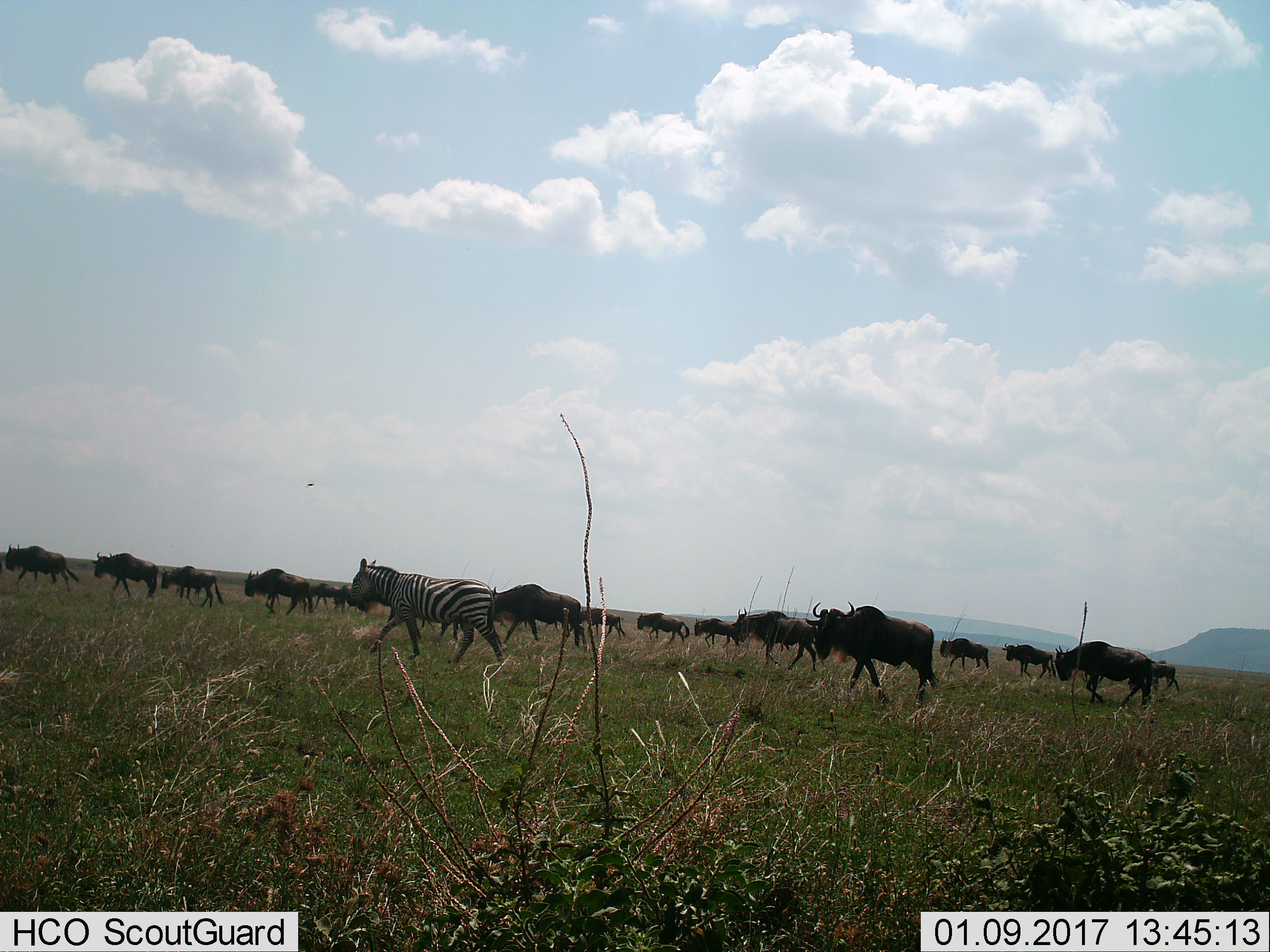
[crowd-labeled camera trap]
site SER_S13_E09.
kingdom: Animalia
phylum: Chordata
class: Mammalia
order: Artiodactyla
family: Bovidae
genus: Connochaetes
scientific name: Connochaetes taurinus taurinus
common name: blue wildebeest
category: wildebeestblue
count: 11-50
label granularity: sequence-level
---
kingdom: Animalia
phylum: Chordata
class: Mammalia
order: Perissodactyla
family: Equidae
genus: Equus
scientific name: Equus quagga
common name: plains zebra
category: zebraplains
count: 1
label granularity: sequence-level